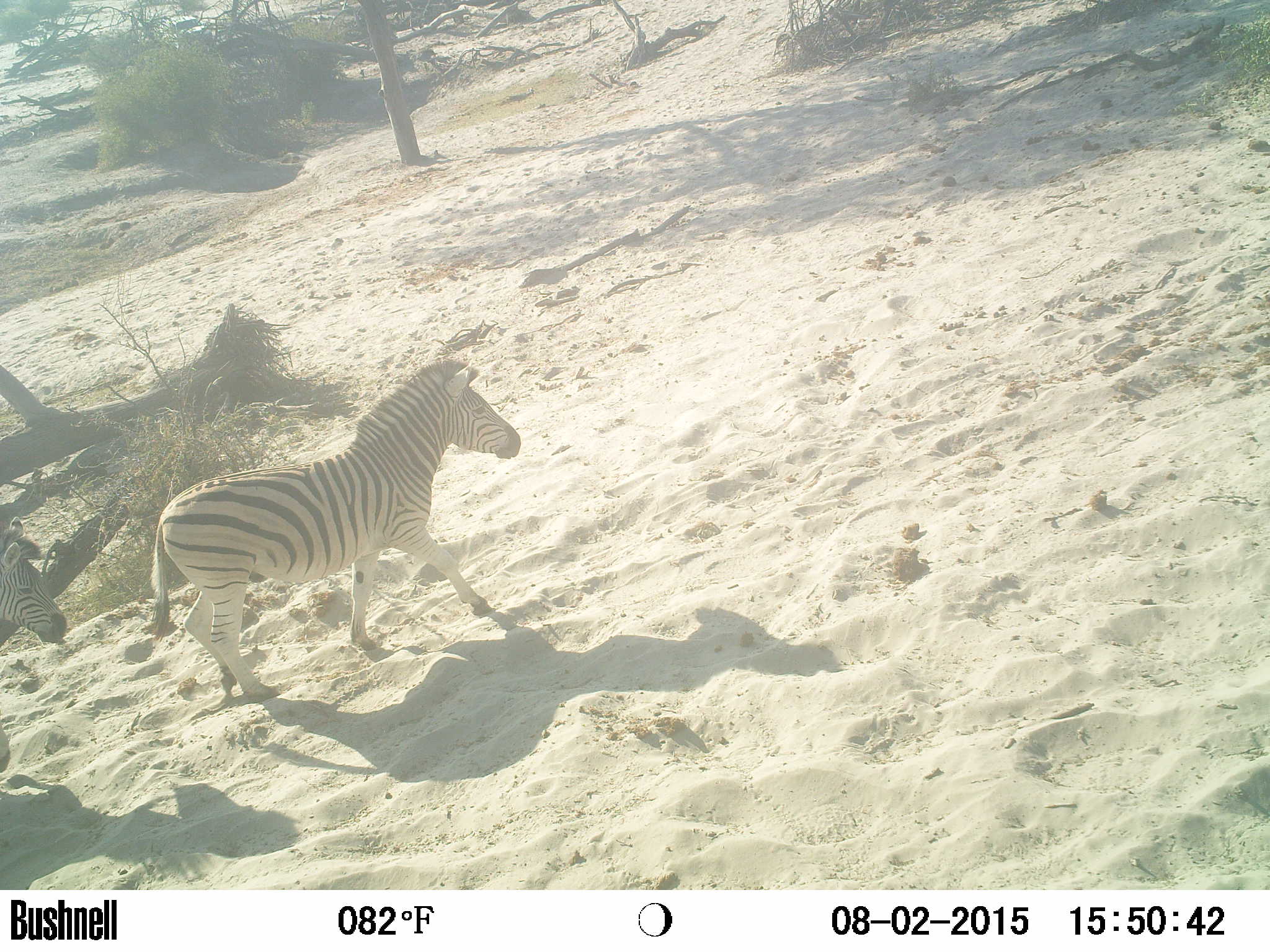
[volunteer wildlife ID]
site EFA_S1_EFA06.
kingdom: Animalia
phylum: Chordata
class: Mammalia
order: Perissodactyla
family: Equidae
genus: Equus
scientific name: Equus quagga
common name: plains zebra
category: zebraplains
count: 2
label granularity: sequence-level